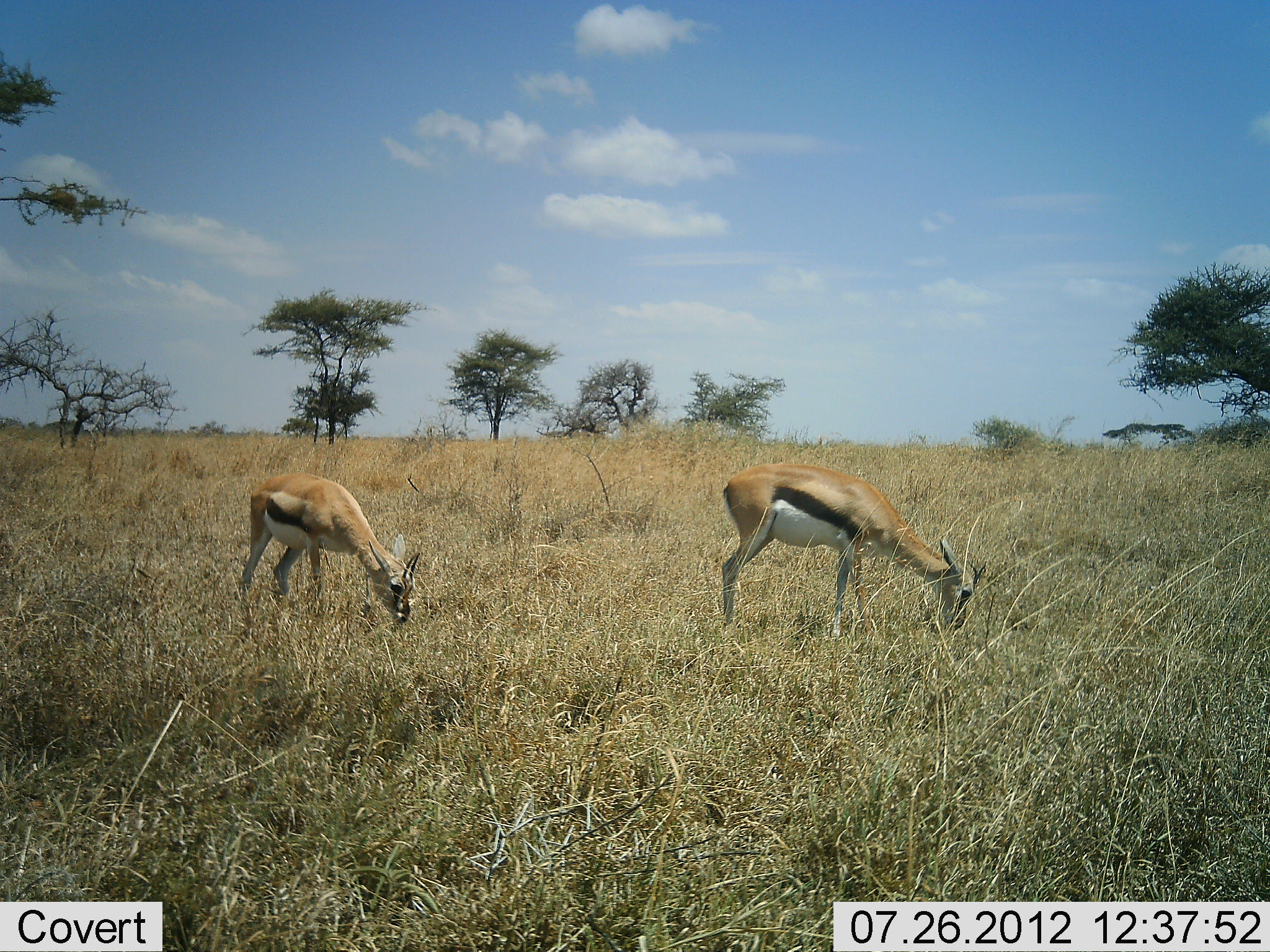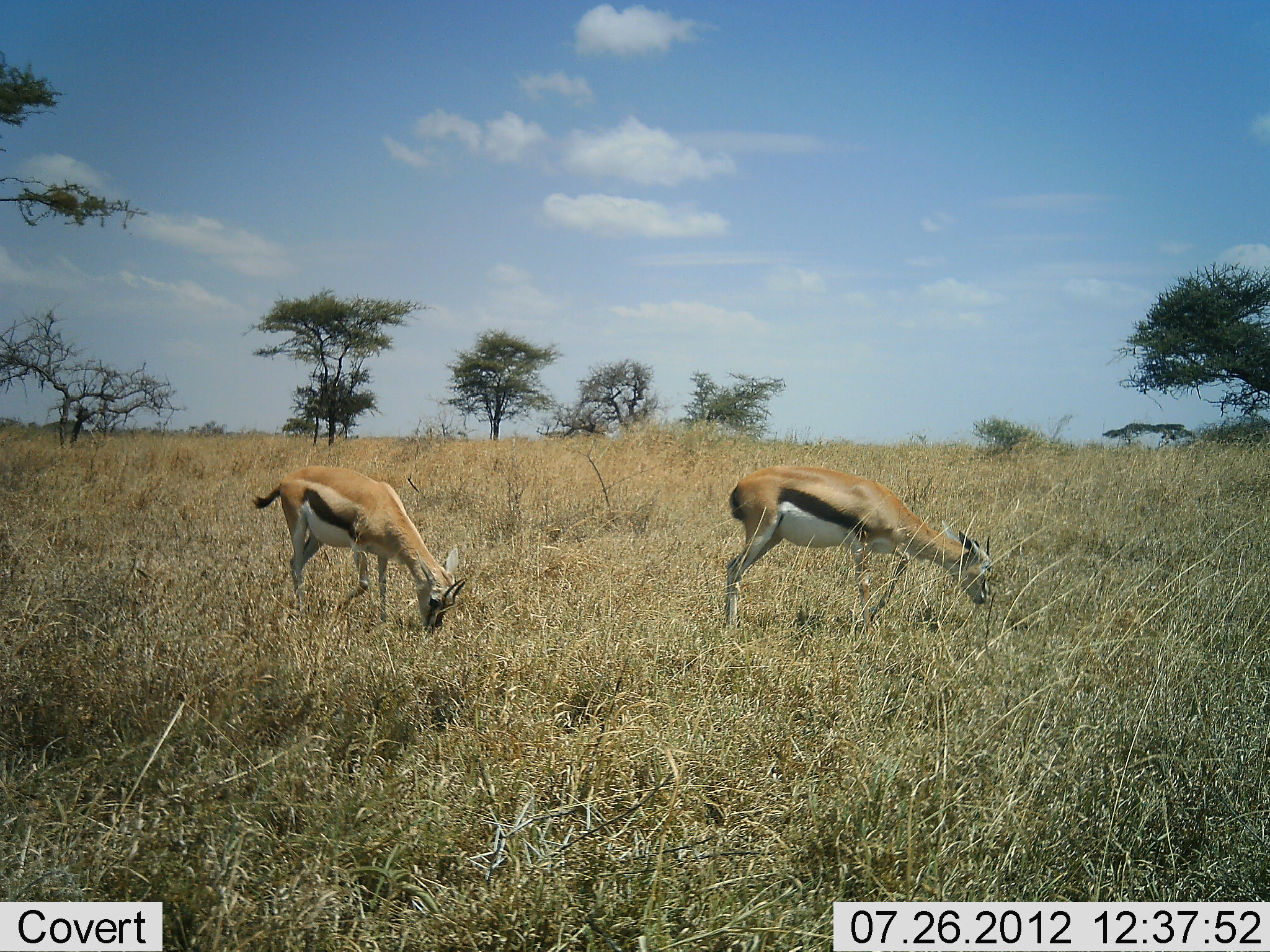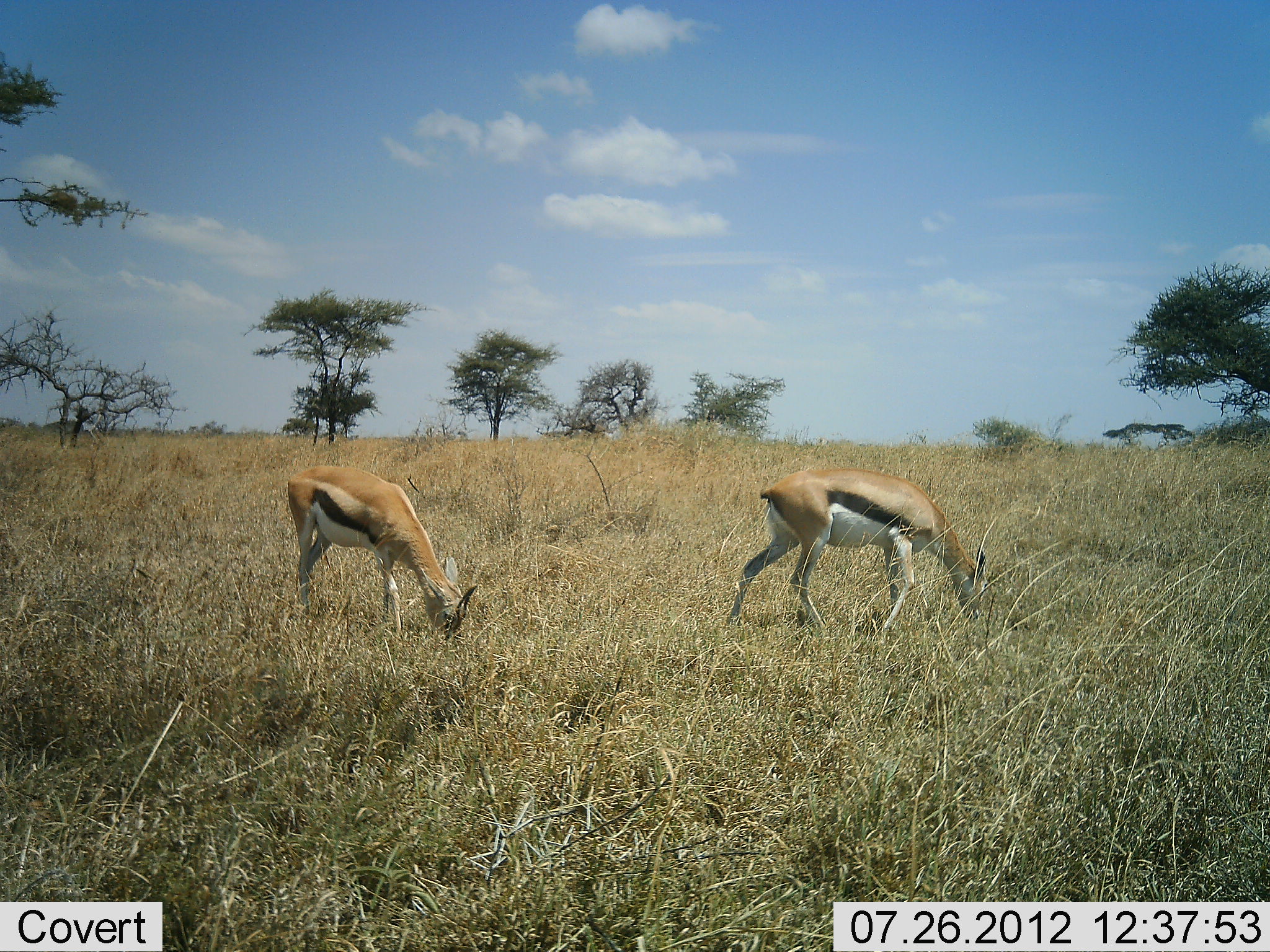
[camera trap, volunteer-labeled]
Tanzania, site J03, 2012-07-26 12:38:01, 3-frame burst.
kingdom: Animalia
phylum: Chordata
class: Mammalia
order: Artiodactyla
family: Bovidae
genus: Eudorcas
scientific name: Eudorcas thomsonii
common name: thomson's gazelle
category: gazellethomsons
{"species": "gazellethomsons (thomson's gazelle) (Eudorcas thomsonii)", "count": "2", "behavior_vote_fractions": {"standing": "0%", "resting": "0%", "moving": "20%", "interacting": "0%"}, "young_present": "0%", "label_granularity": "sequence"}